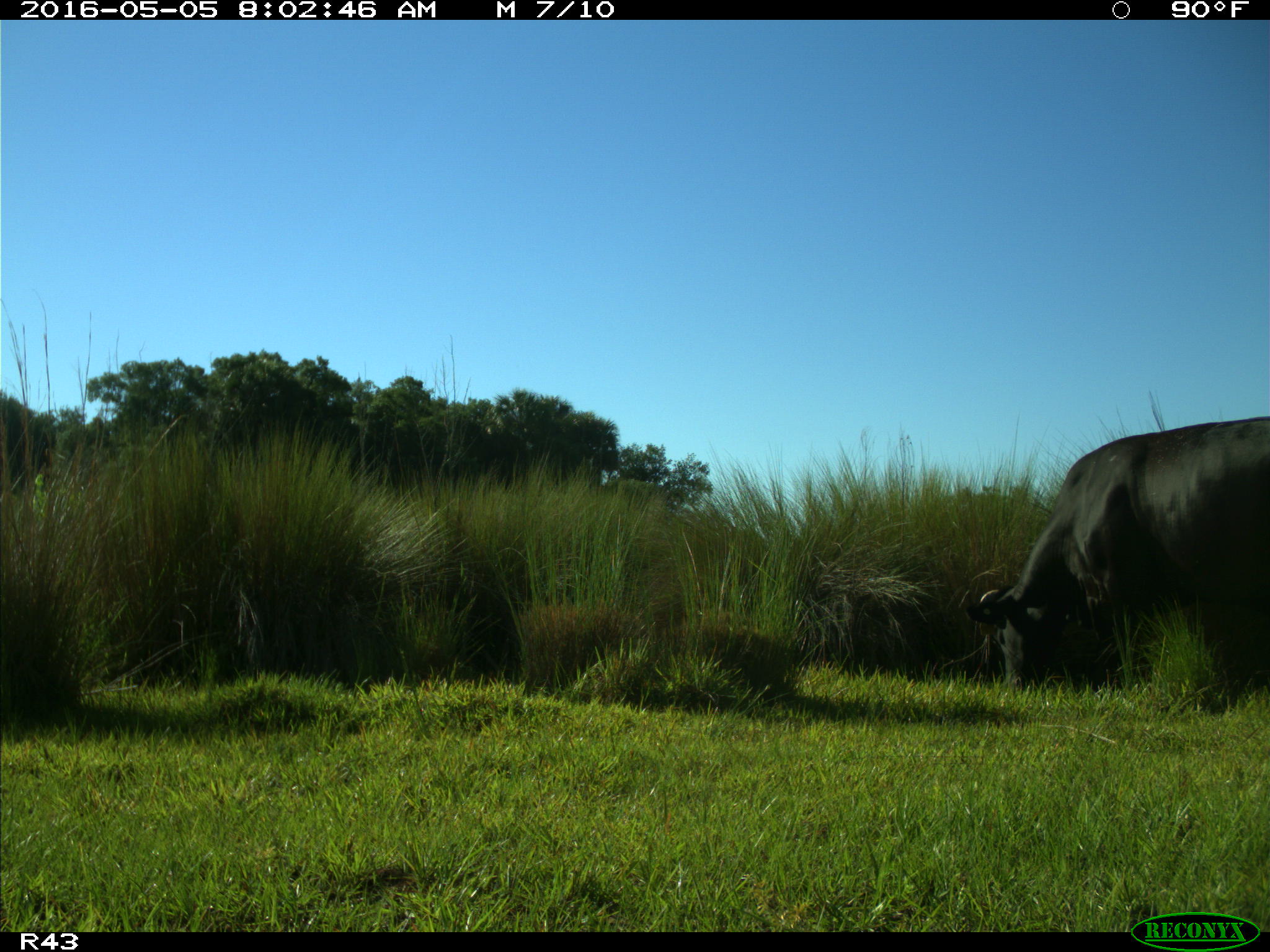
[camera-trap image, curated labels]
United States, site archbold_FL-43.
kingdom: Animalia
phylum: Chordata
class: Mammalia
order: Artiodactyla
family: Bovidae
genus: Bos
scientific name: Bos taurus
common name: domestic cow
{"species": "Bos taurus (domestic cow)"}